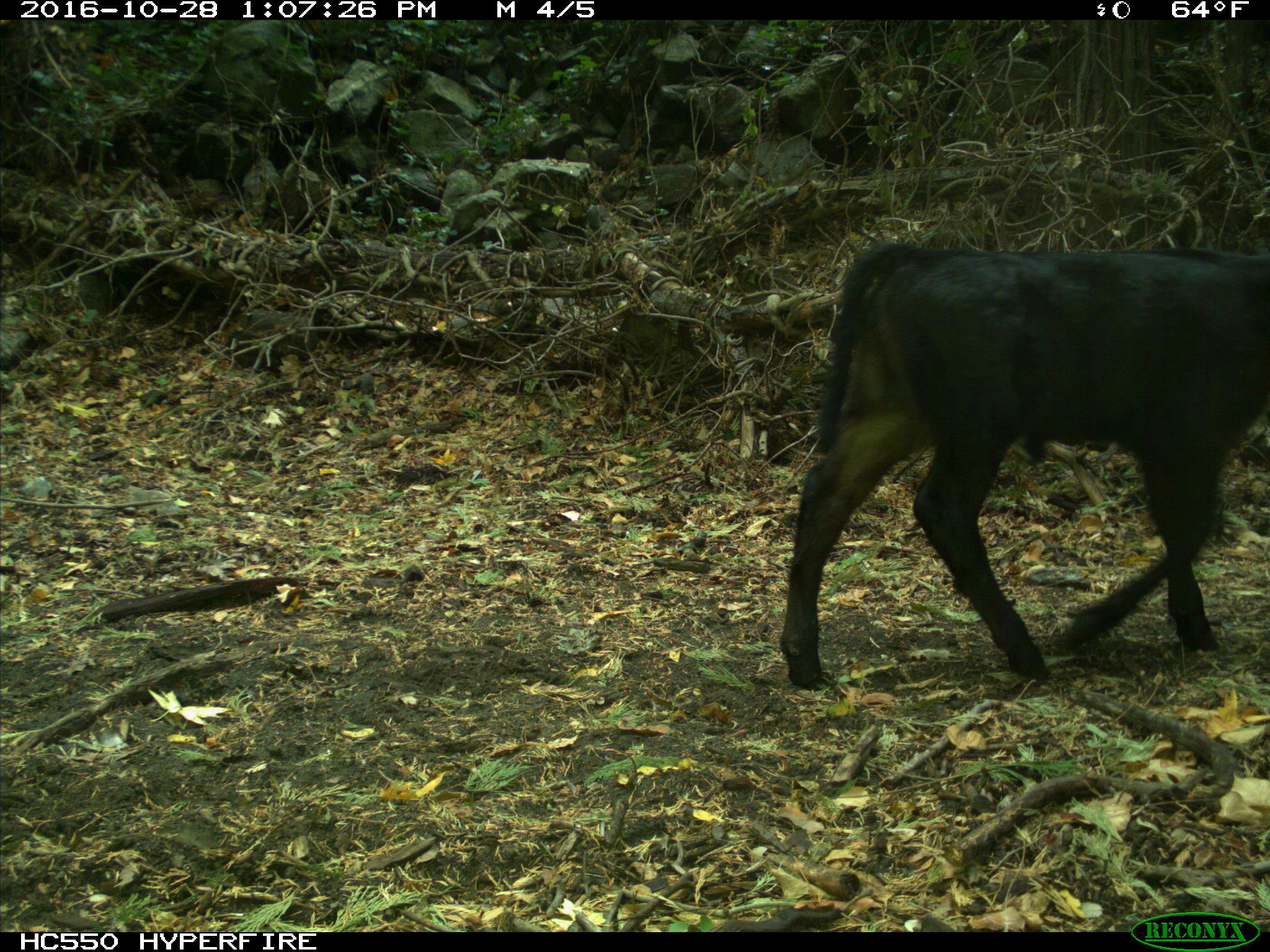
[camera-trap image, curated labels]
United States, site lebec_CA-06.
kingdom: Animalia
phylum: Chordata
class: Mammalia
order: Artiodactyla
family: Bovidae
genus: Bos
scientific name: Bos taurus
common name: domestic cow